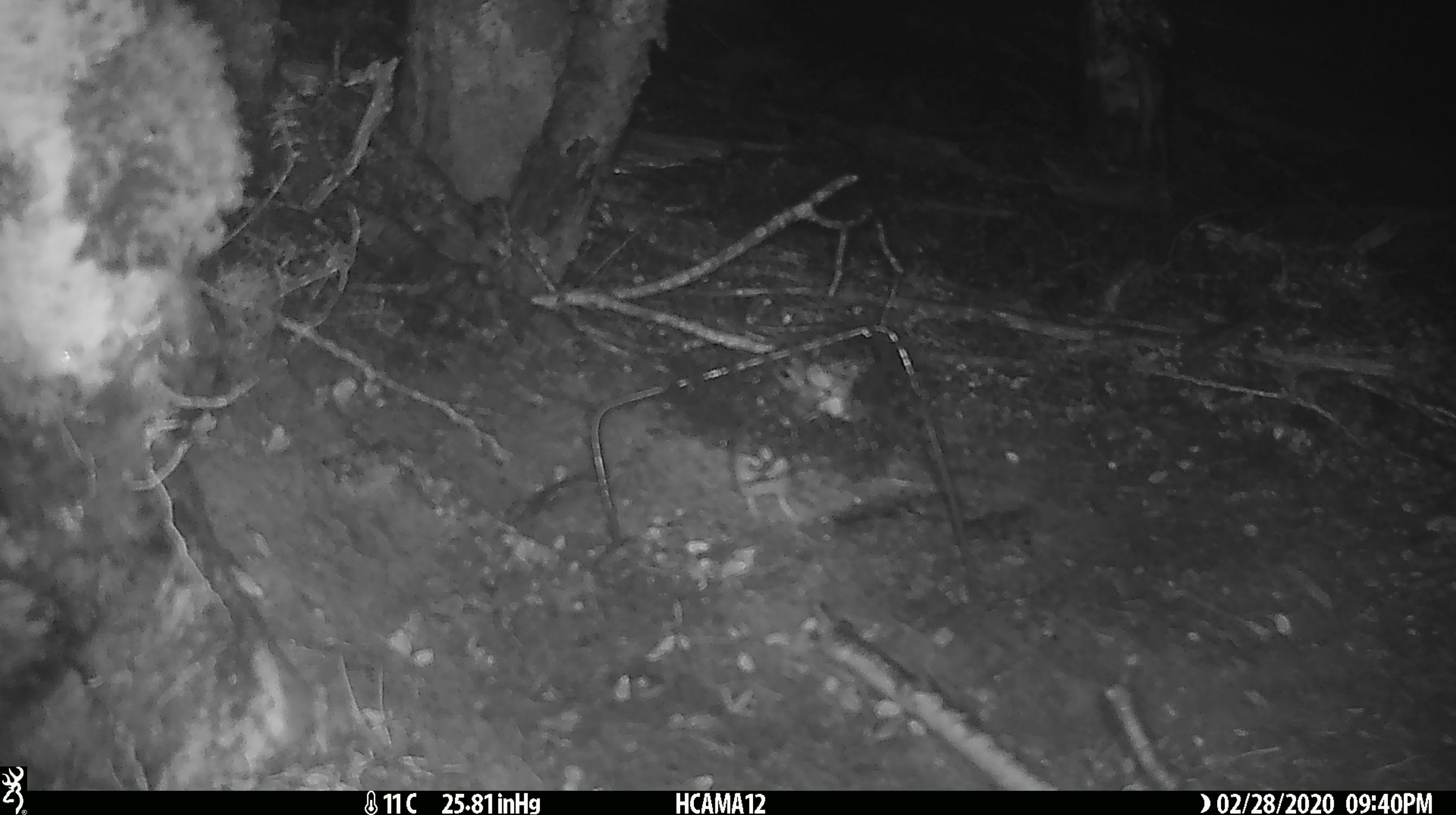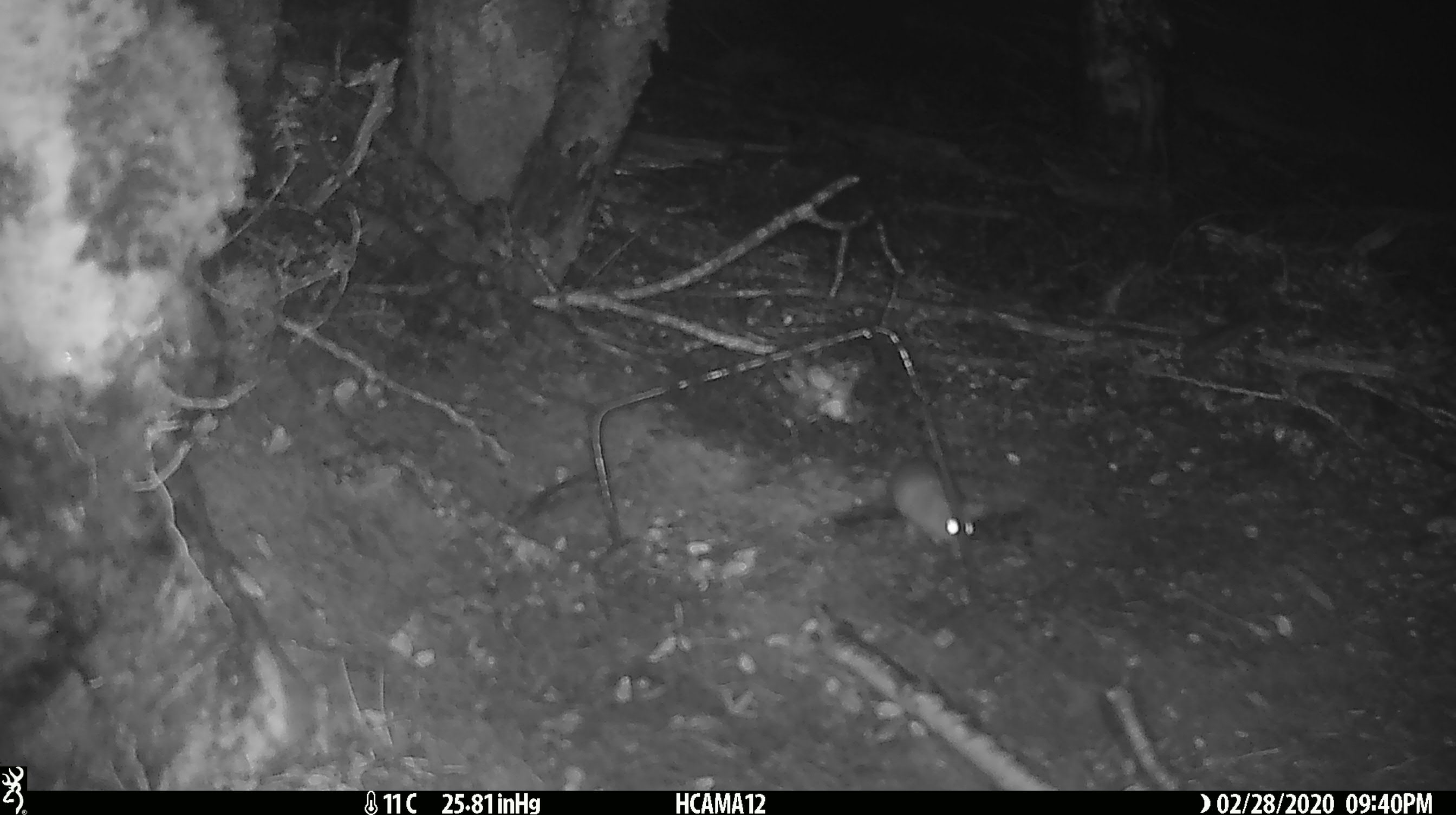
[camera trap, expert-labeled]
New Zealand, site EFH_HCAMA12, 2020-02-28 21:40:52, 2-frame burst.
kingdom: Animalia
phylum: Chordata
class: Mammalia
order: Rodentia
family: Muridae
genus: Mus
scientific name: Mus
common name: mouse